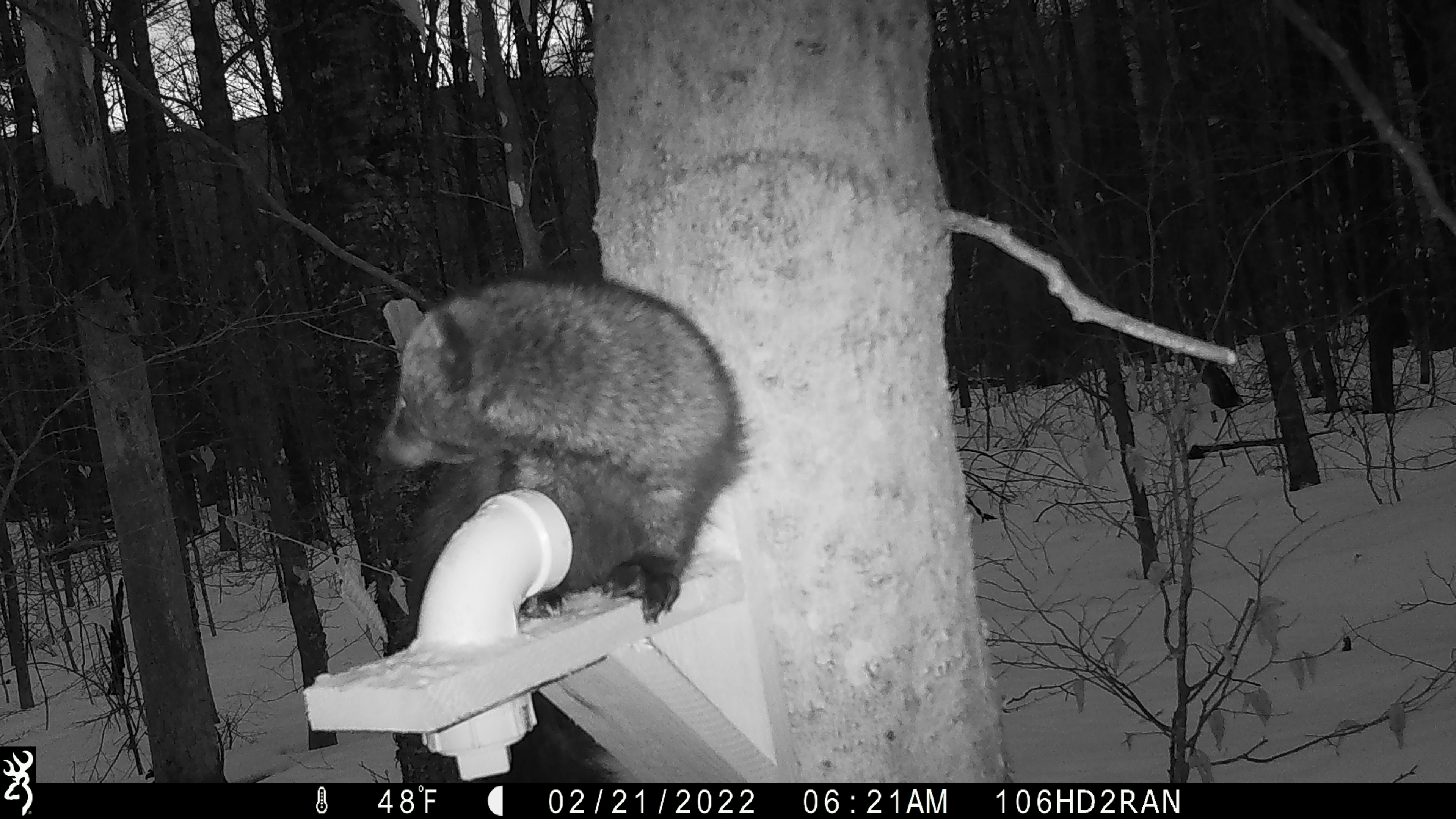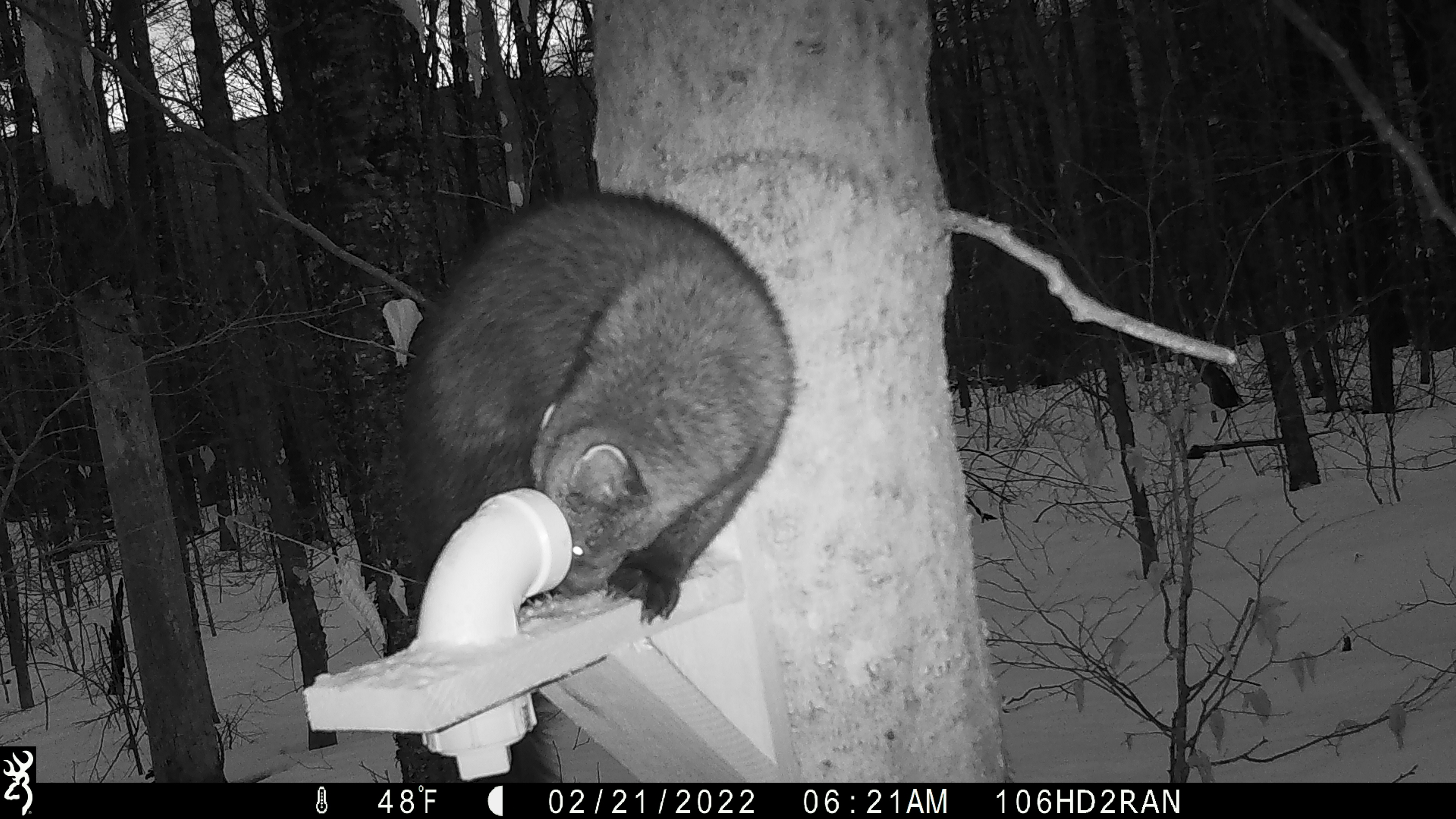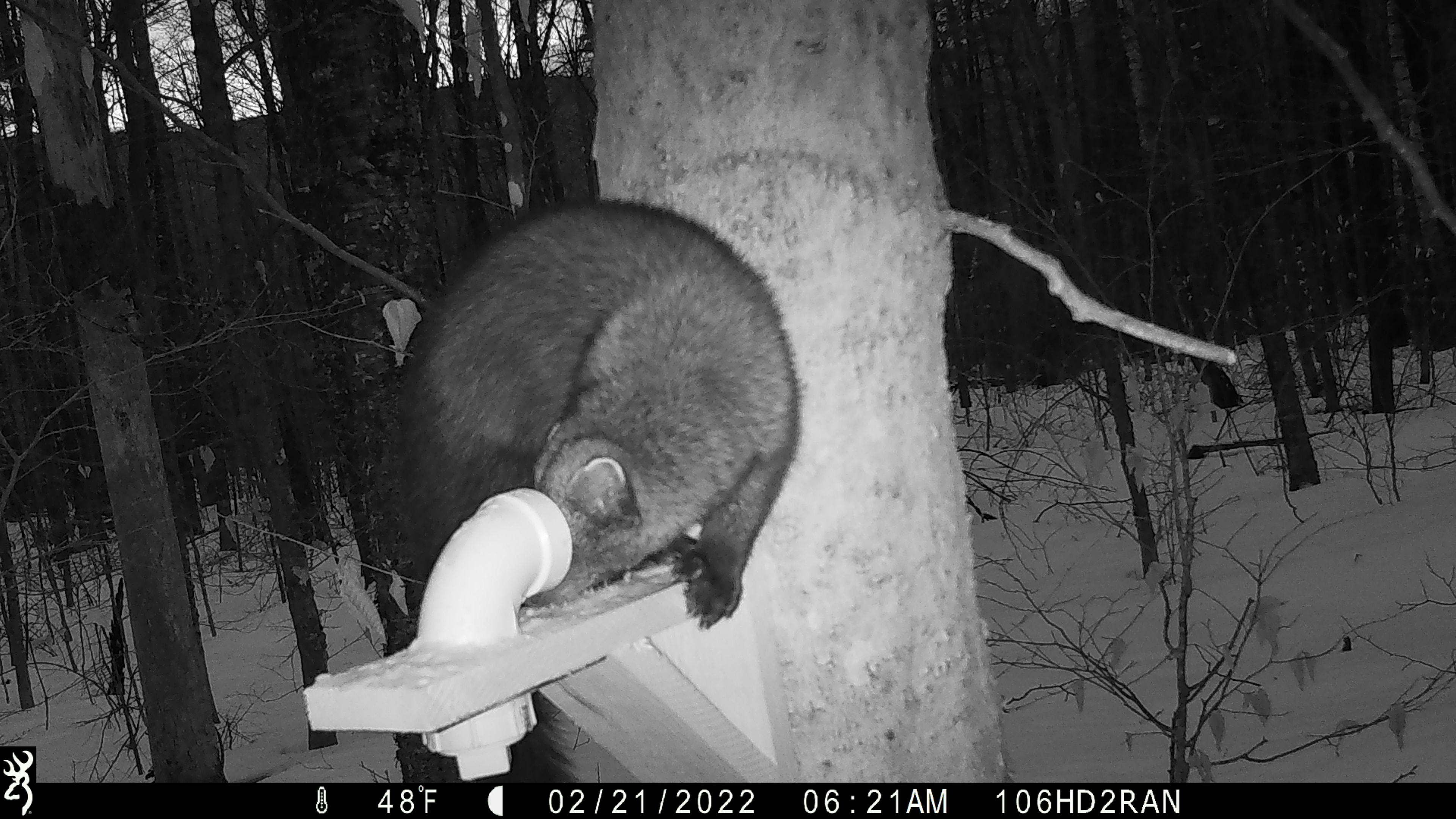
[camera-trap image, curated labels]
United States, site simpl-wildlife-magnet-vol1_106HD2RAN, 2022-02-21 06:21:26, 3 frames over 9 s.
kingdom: Animalia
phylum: Chordata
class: Mammalia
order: Carnivora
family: Mustelidae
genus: Pekania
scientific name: Pekania pennanti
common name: fisher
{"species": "fisher (Pekania pennanti)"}